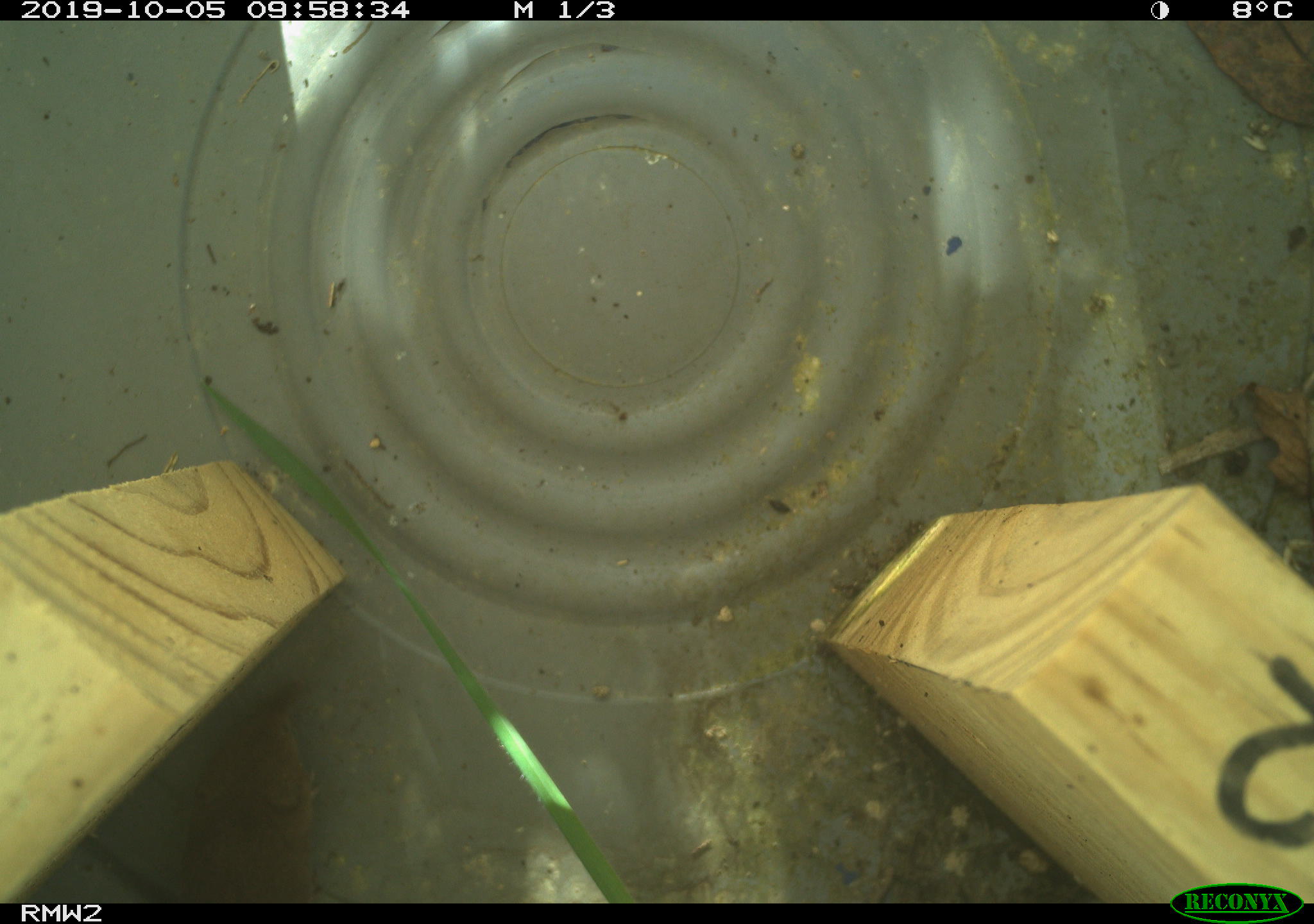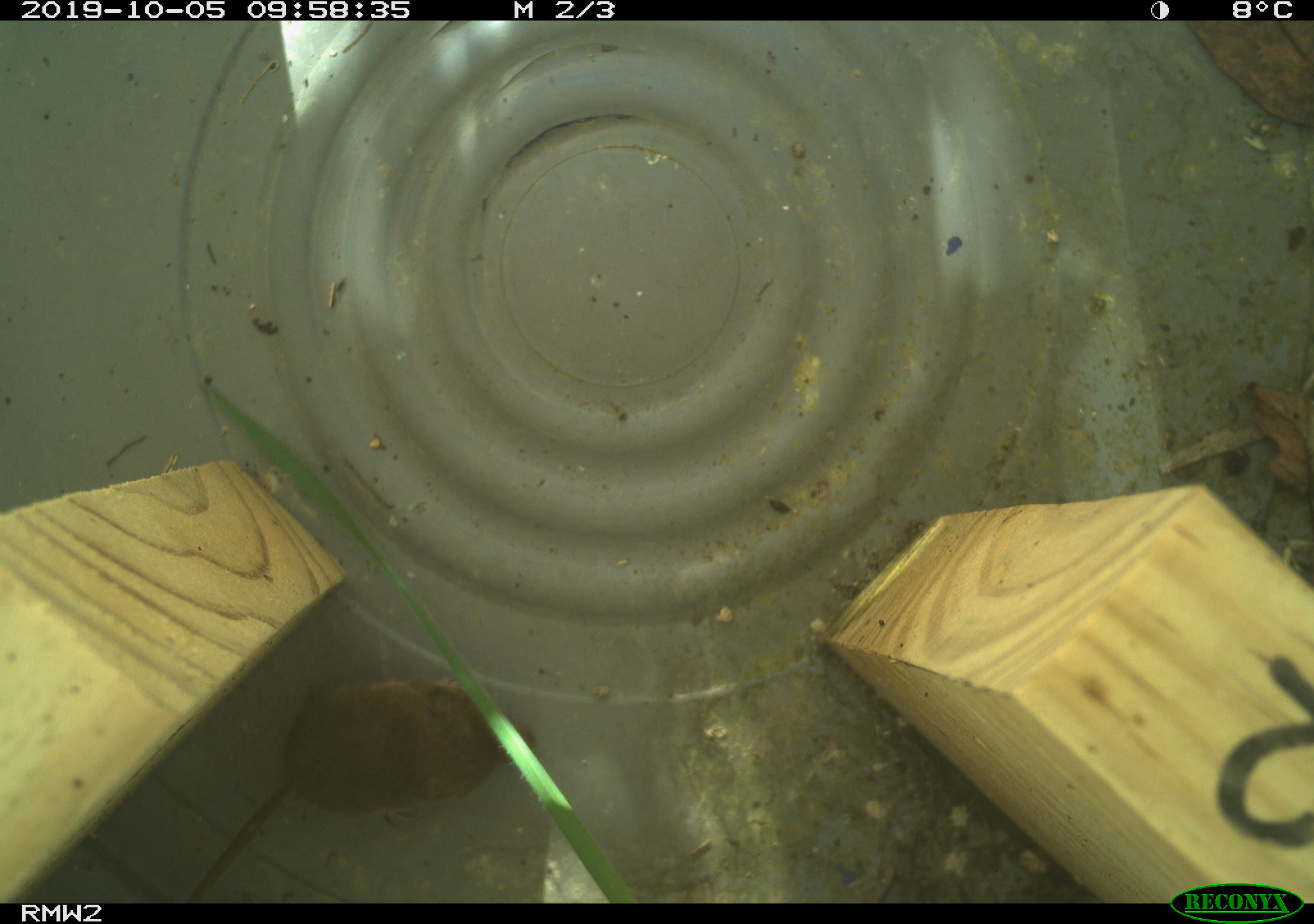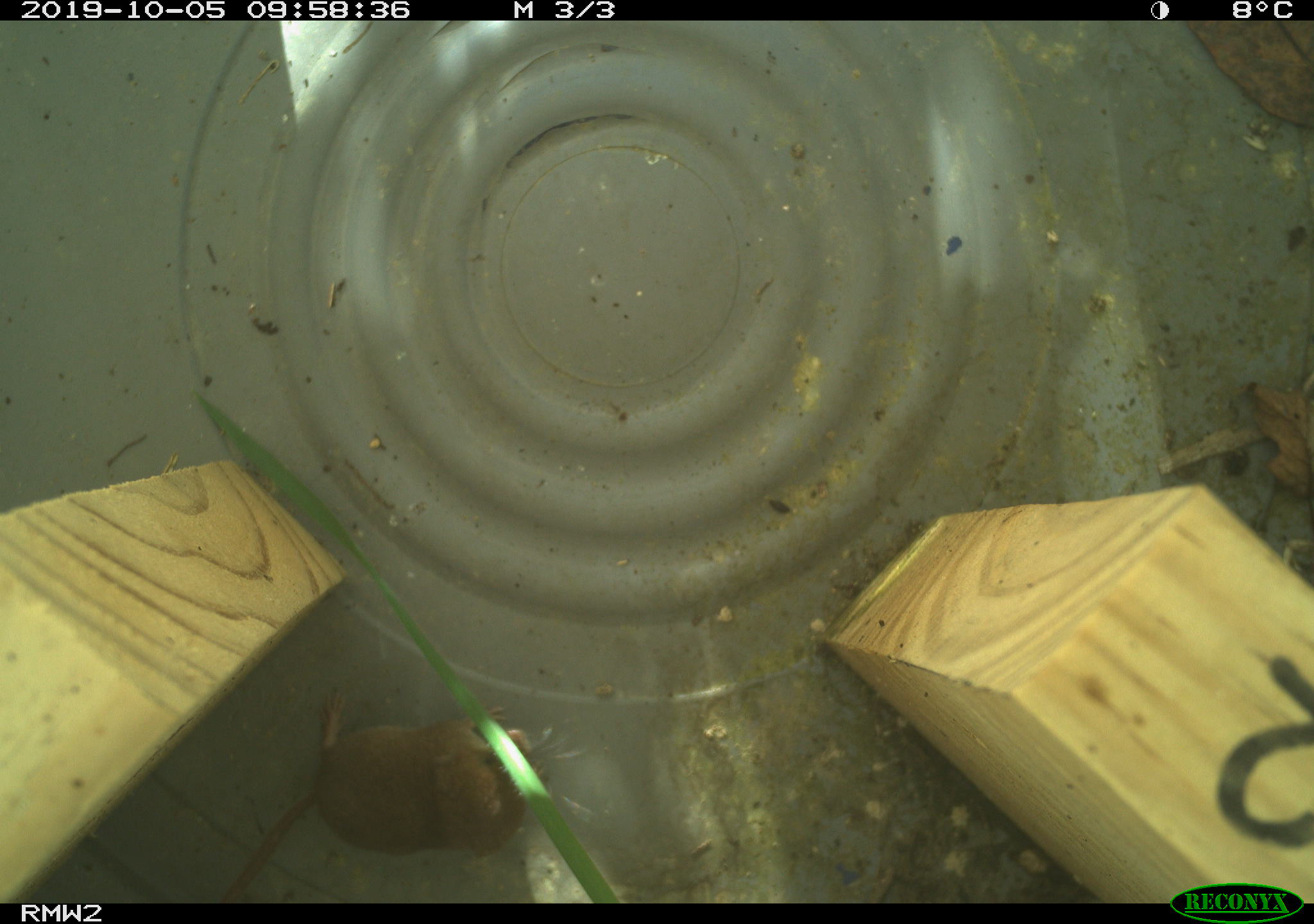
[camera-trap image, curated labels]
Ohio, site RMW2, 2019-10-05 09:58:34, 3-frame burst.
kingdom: Animalia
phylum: Chordata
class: Mammalia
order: Eulipotyphla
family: Soricidae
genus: Sorex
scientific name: Sorex cinereus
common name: masked shrew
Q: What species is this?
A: Masked shrew (Sorex cinereus).